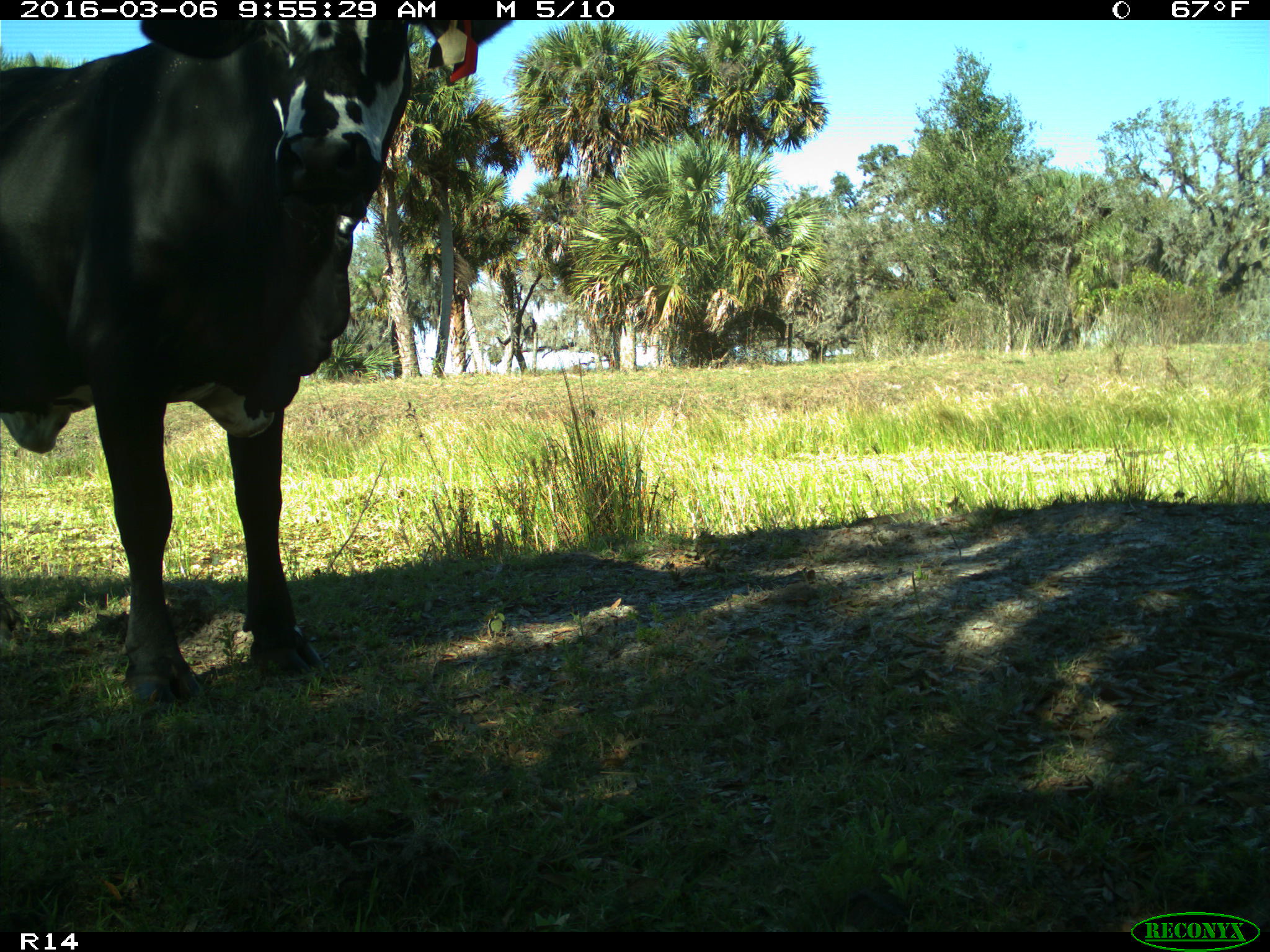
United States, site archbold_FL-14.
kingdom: Animalia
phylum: Chordata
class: Mammalia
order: Artiodactyla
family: Bovidae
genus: Bos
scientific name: Bos taurus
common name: domestic cow